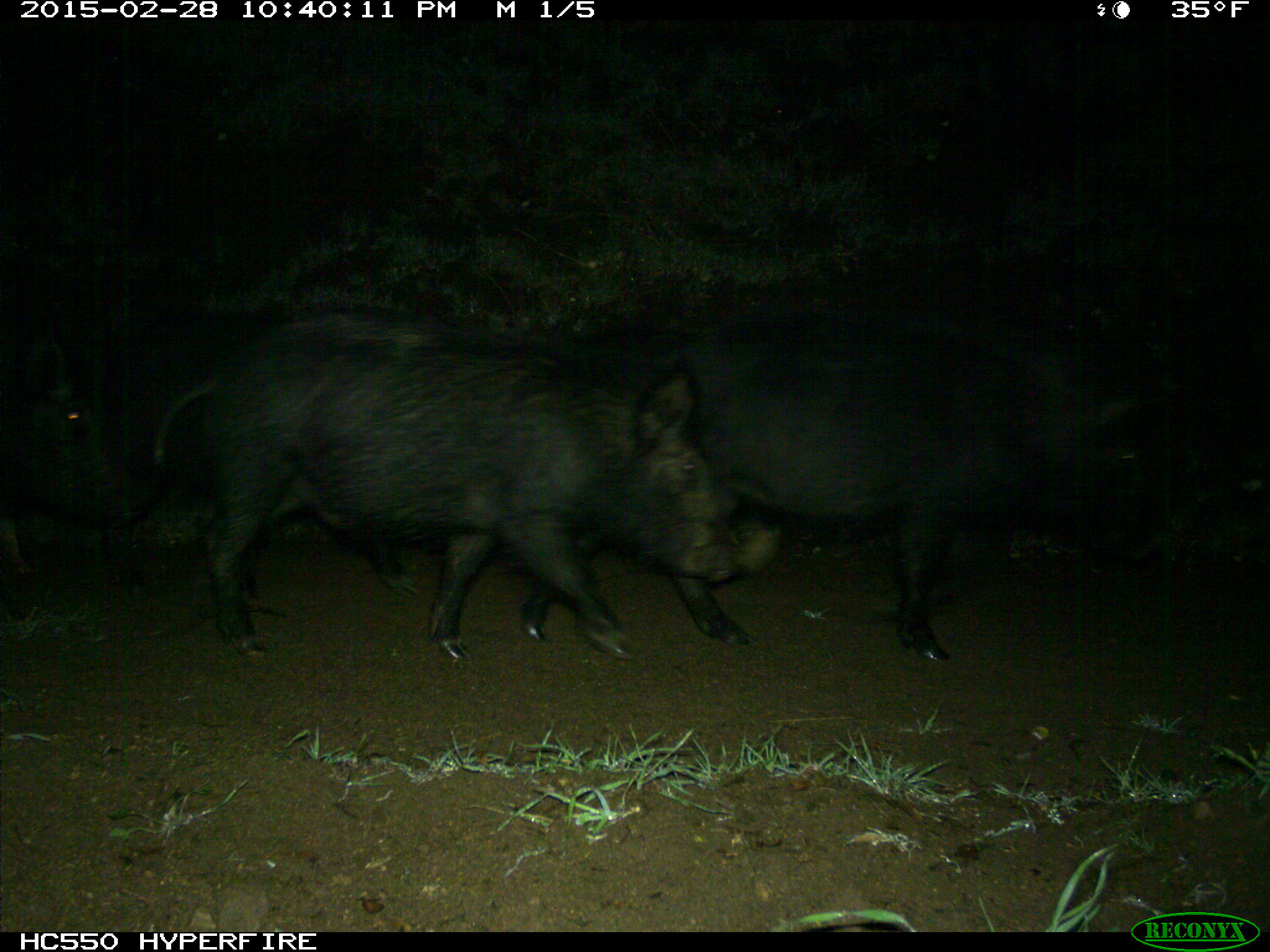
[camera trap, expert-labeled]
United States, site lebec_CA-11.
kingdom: Animalia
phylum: Chordata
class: Mammalia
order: Artiodactyla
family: Suidae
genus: Sus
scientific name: Sus scrofa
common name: wild boar